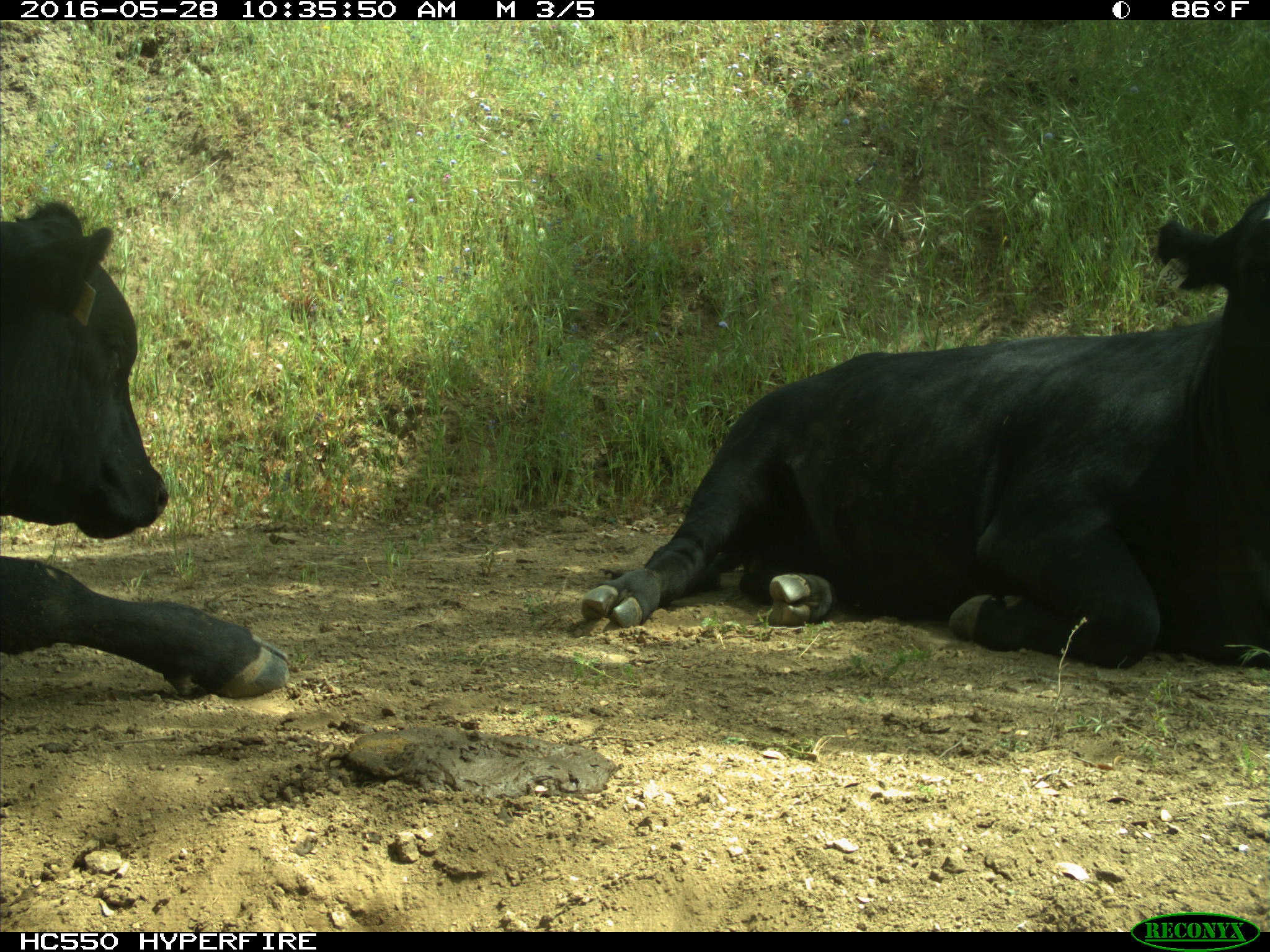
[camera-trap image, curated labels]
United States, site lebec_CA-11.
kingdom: Animalia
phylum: Chordata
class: Mammalia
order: Artiodactyla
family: Bovidae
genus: Bos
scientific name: Bos taurus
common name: domestic cow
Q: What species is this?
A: Bos taurus (domestic cow).